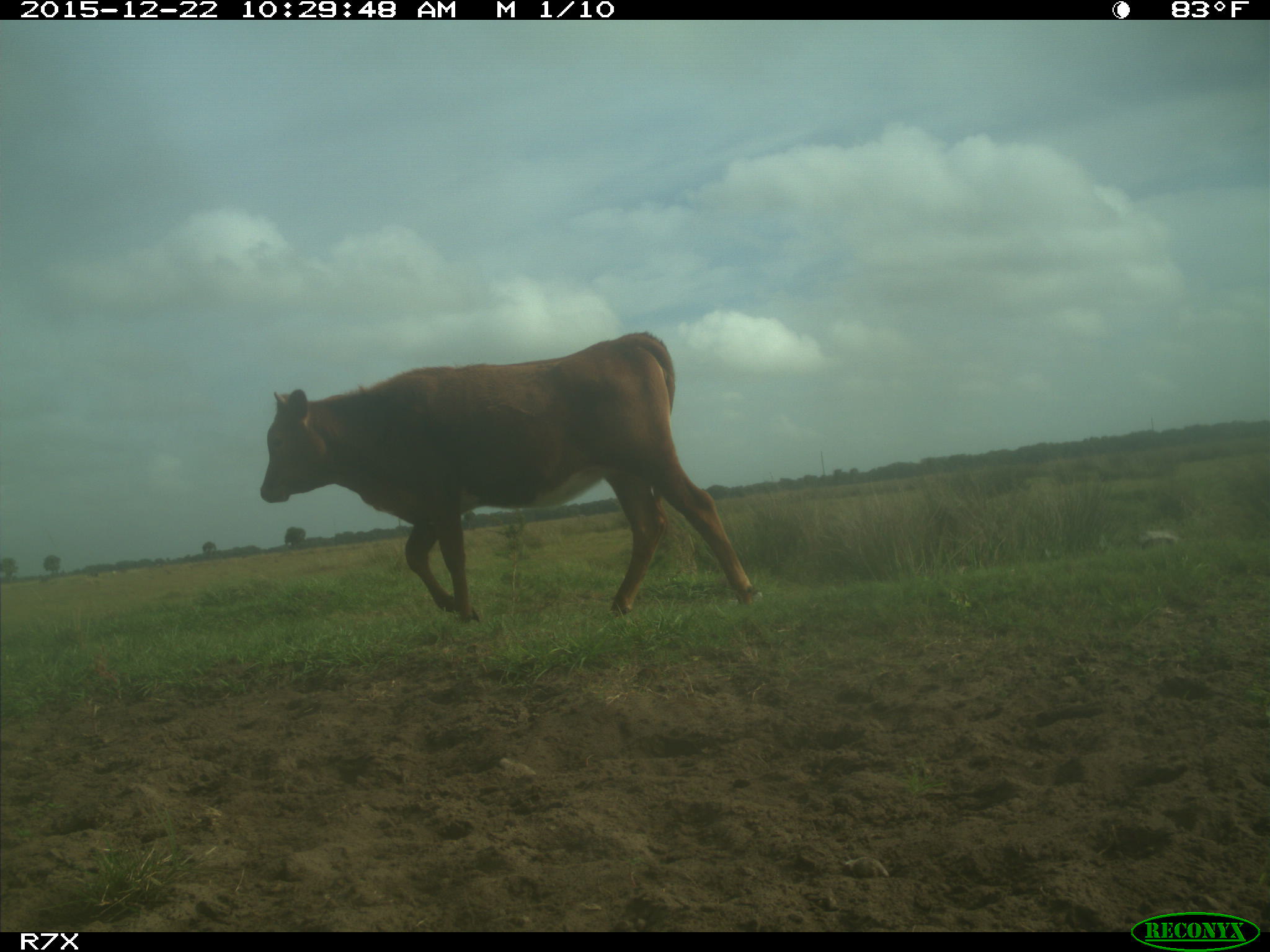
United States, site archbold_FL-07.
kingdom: Animalia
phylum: Chordata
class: Mammalia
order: Artiodactyla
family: Bovidae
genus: Bos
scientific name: Bos taurus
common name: domestic cow